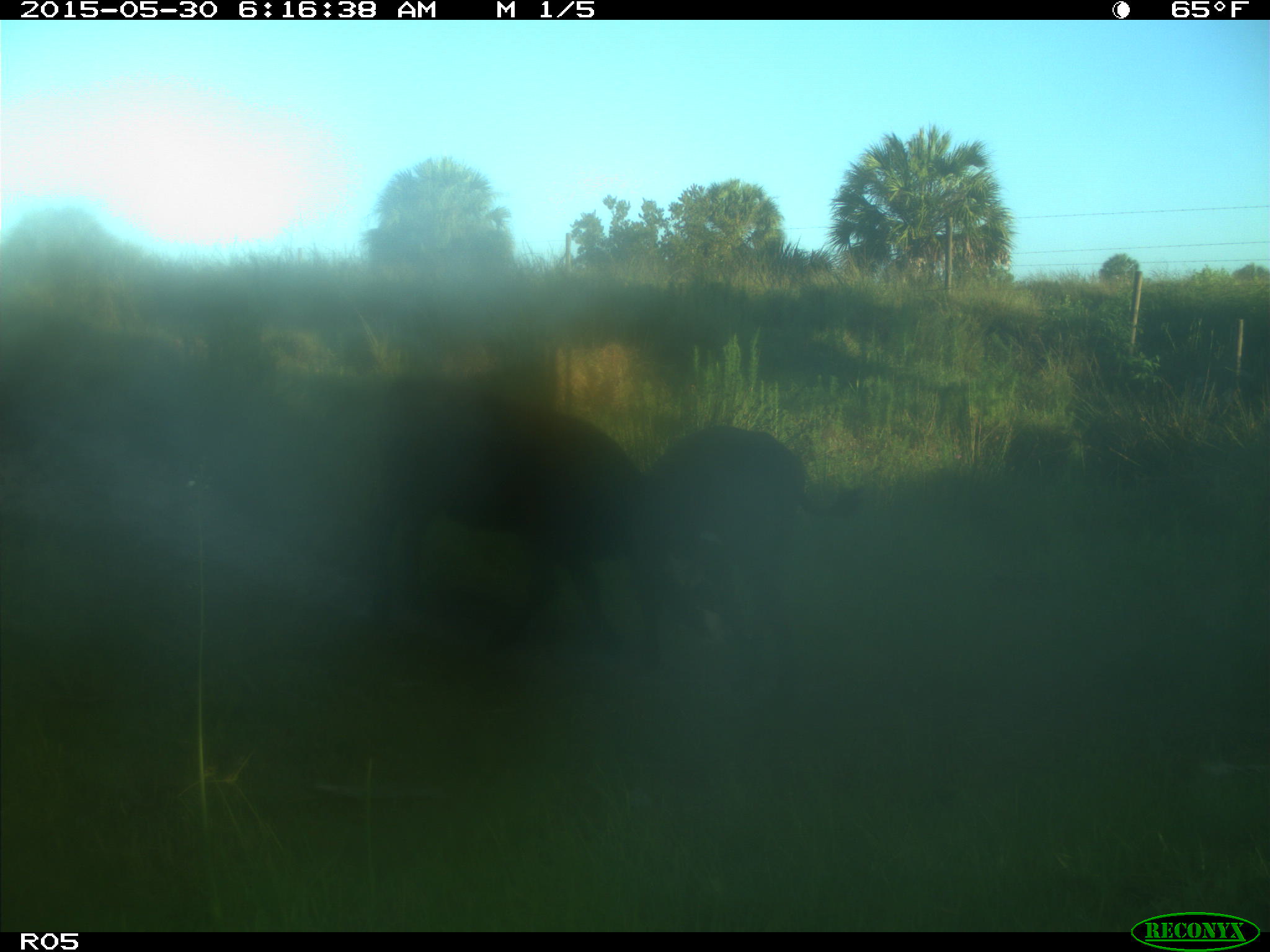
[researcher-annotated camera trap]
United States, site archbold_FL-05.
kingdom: Animalia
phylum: Chordata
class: Mammalia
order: Artiodactyla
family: Bovidae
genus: Bos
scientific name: Bos taurus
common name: domestic cow